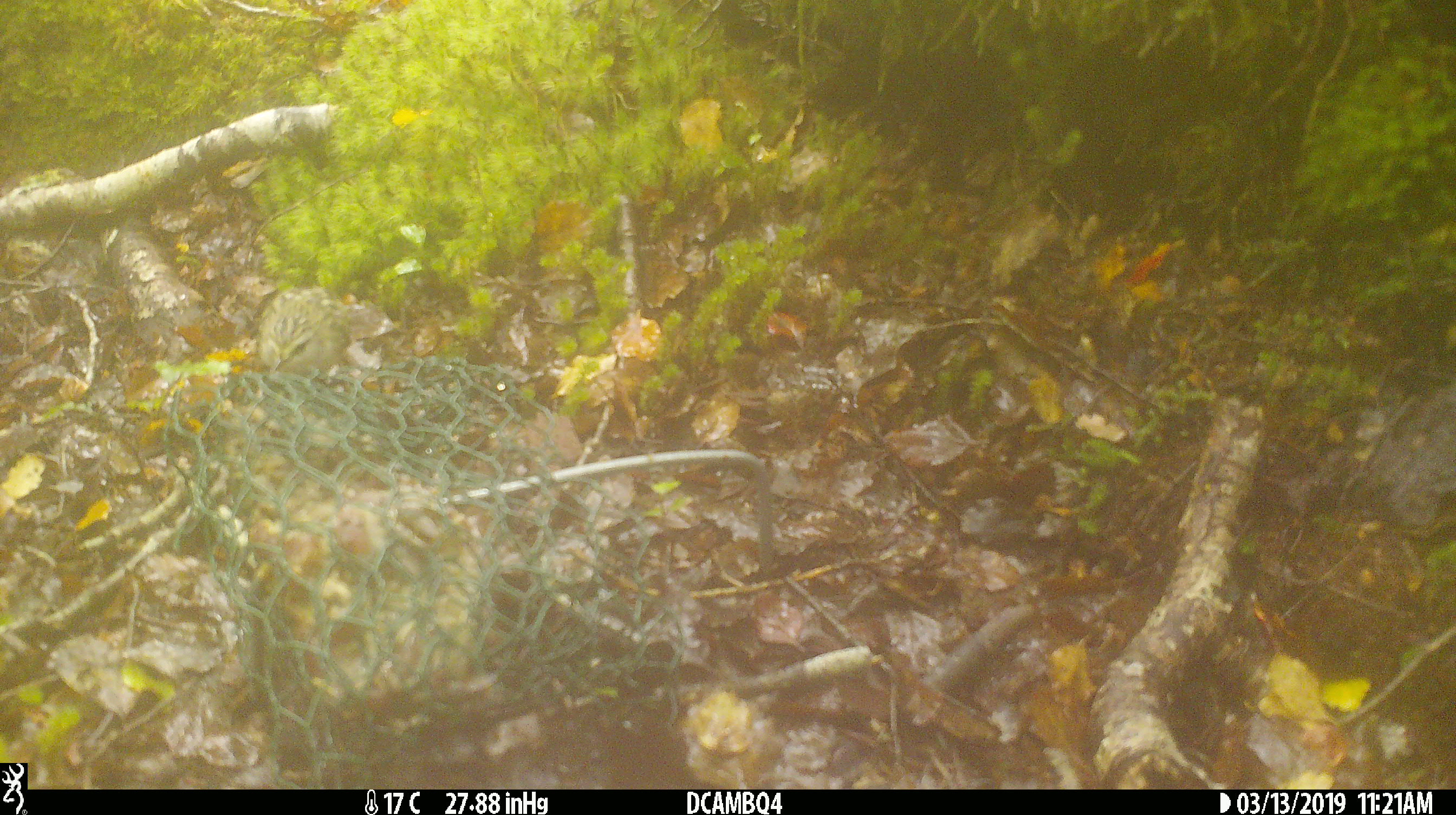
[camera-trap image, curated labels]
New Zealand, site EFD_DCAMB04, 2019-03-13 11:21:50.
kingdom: Animalia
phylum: Chordata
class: Aves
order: Passeriformes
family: Acanthisittidae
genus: Acanthisitta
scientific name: Acanthisitta chloris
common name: rifleman